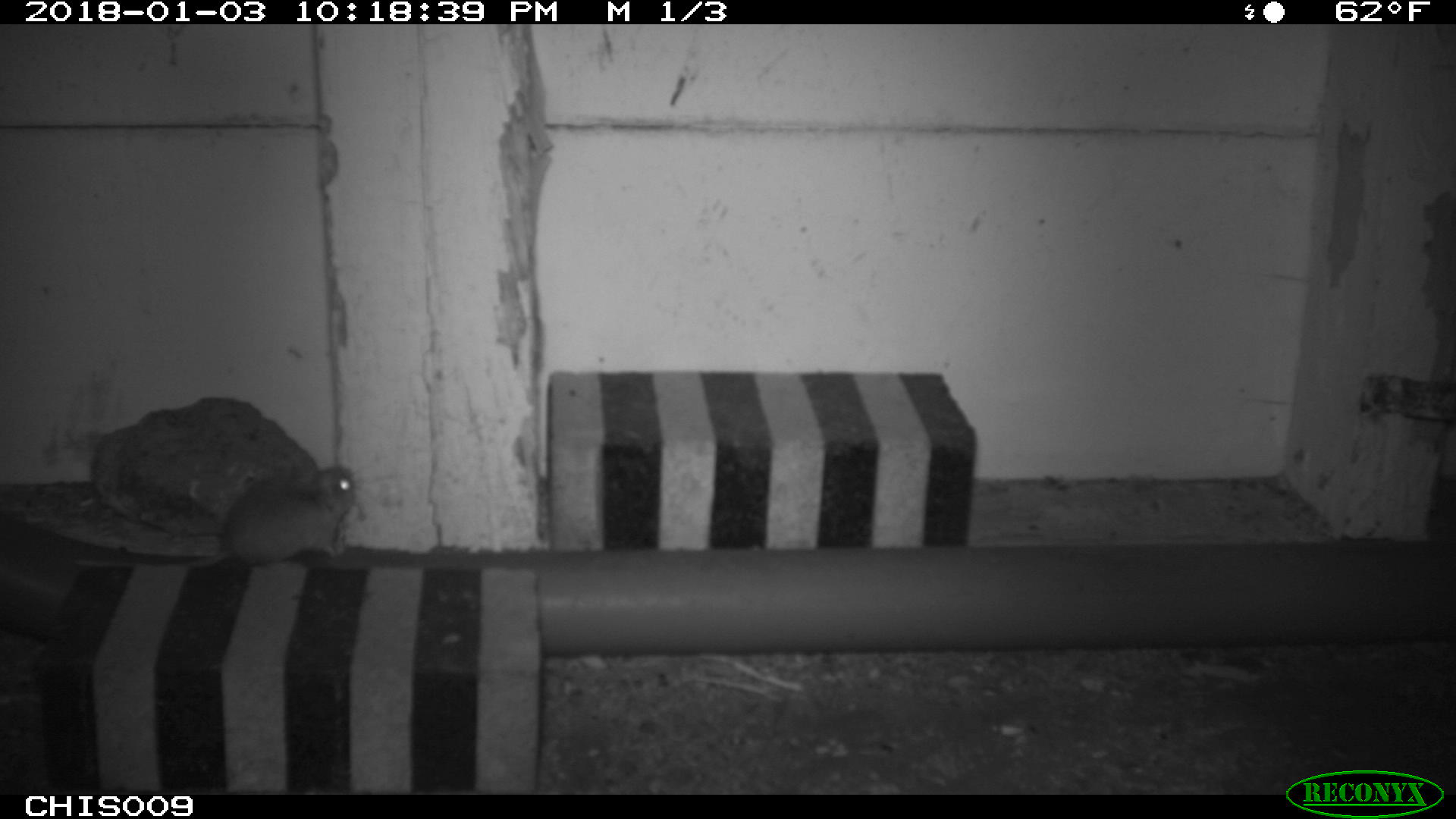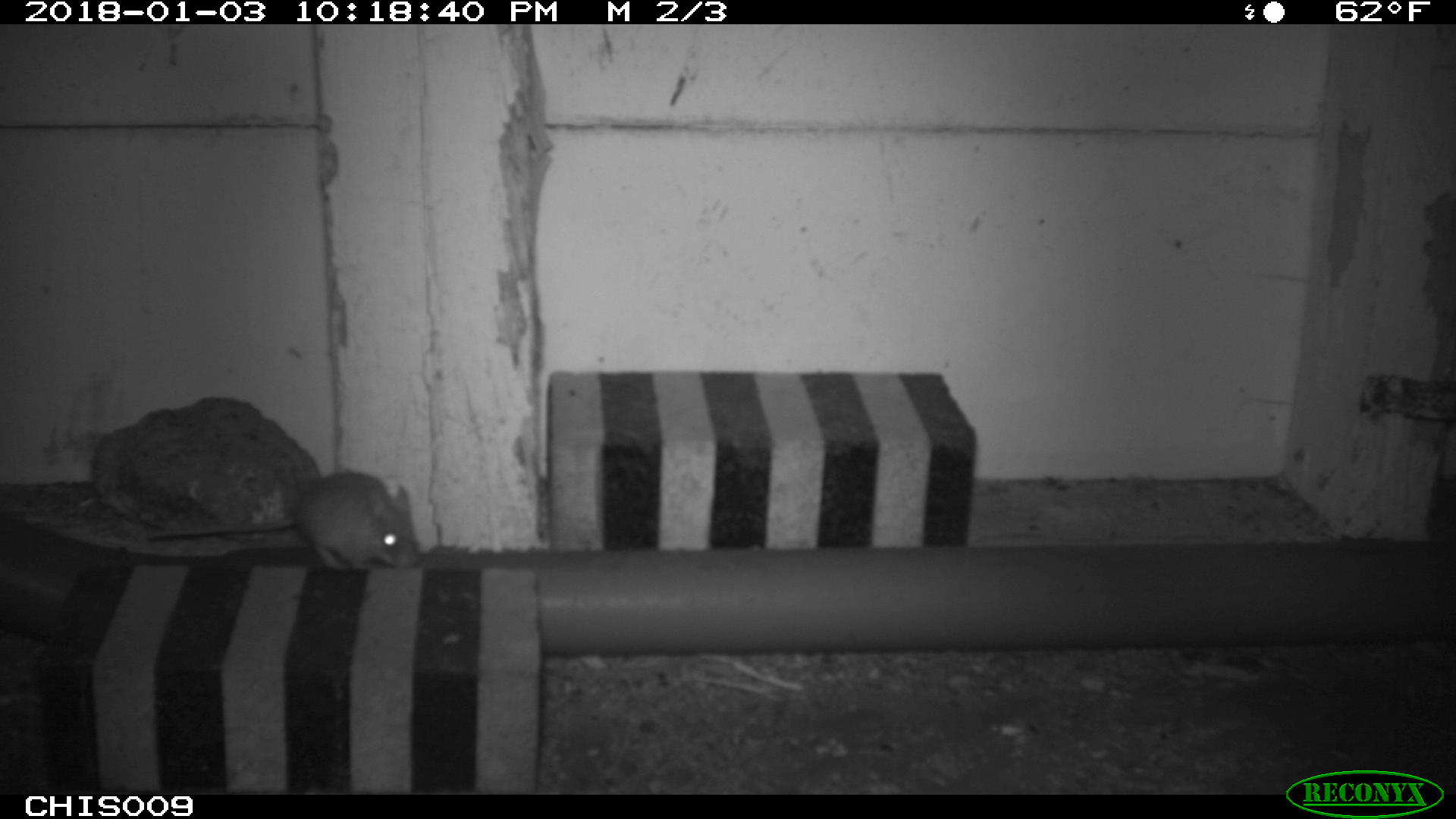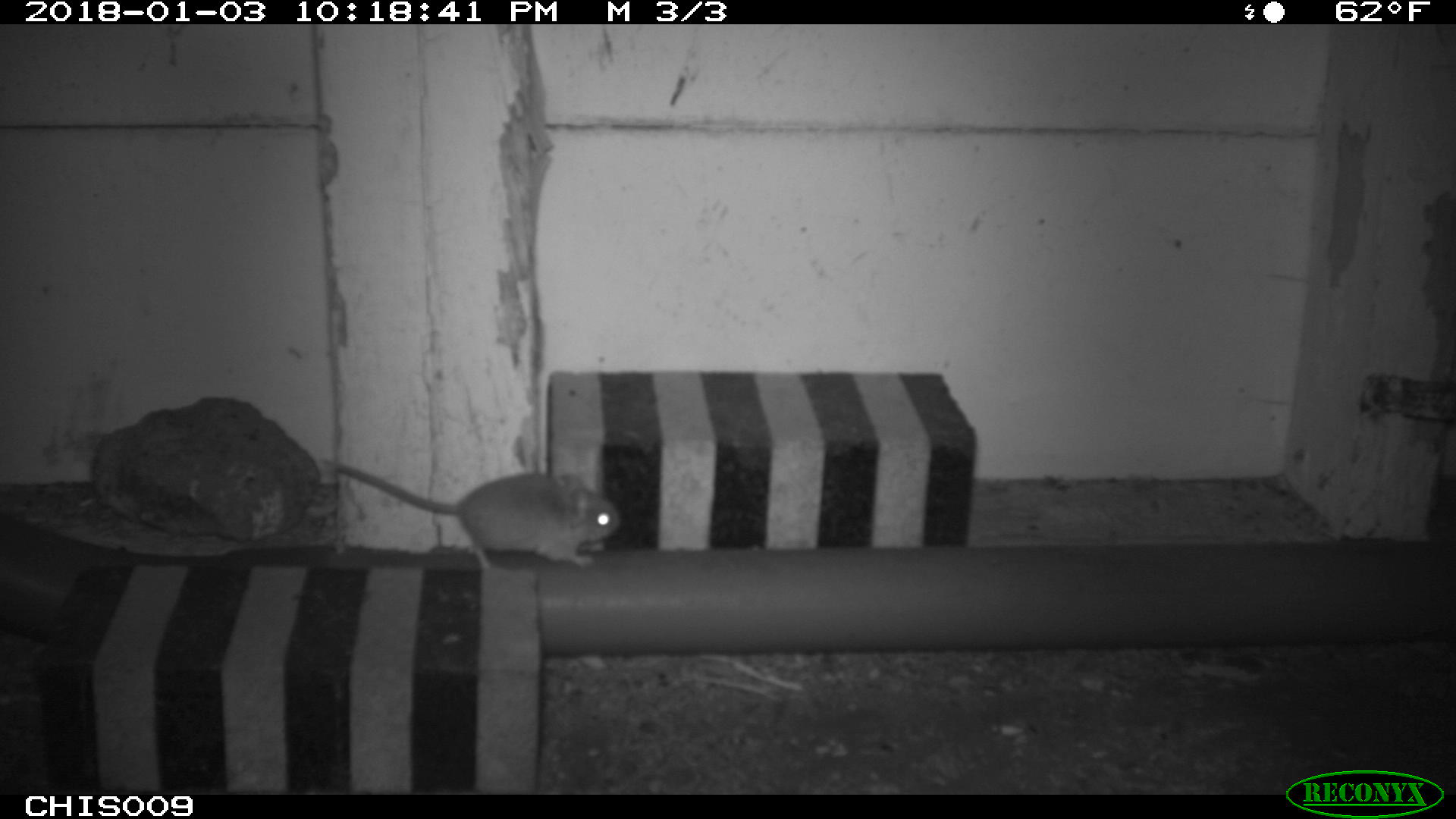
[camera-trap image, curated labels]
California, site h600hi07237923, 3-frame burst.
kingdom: Animalia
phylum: Chordata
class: Mammalia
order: Rodentia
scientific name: Rodentia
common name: rodent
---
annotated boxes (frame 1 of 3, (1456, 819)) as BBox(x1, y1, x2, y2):
rodent: BBox(74, 465, 354, 569)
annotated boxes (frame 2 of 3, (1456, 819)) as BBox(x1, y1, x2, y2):
rodent: BBox(294, 470, 419, 570)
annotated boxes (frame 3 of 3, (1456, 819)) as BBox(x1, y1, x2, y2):
rodent: BBox(322, 454, 622, 573)